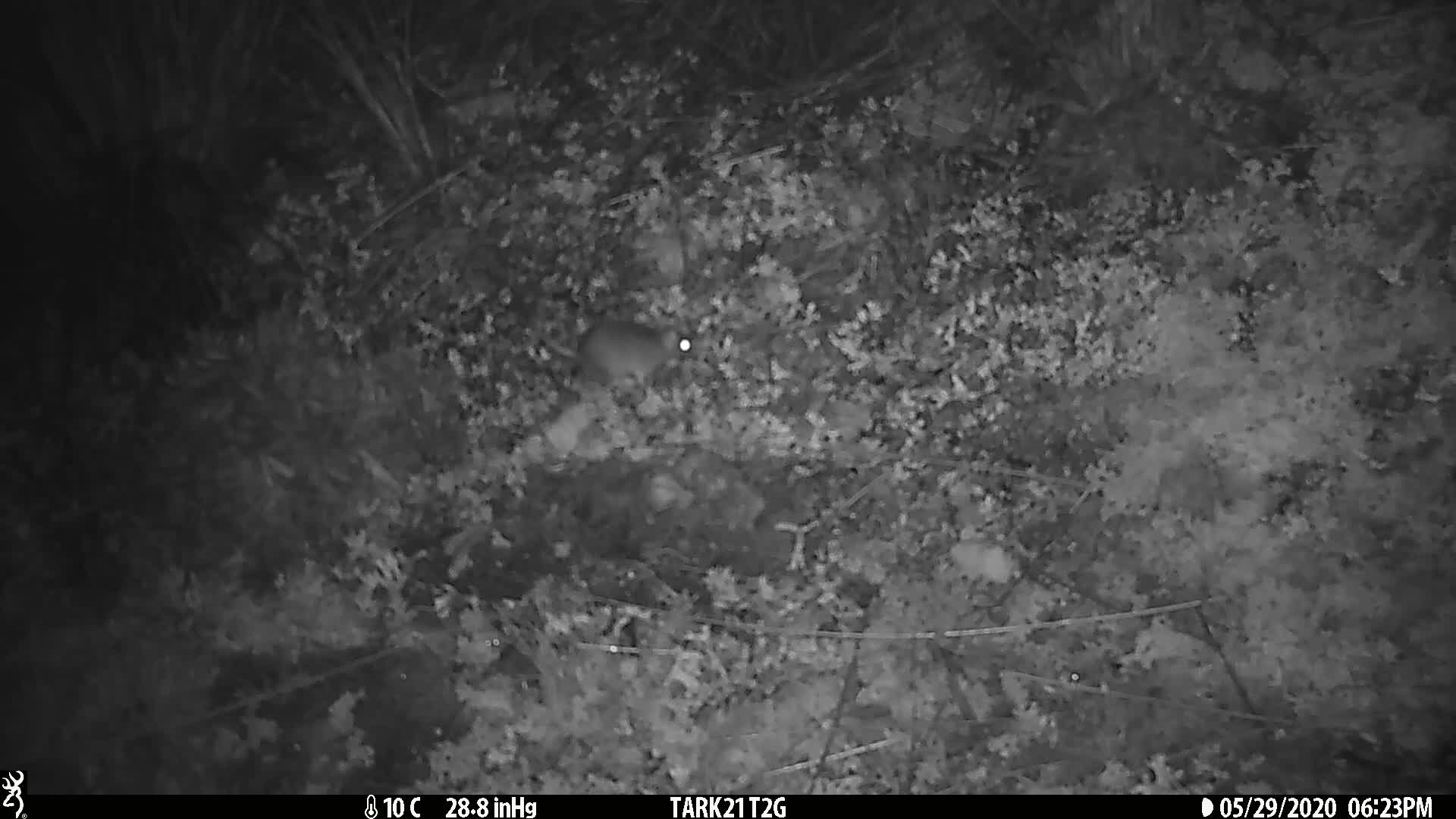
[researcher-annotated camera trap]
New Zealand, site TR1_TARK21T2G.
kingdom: Animalia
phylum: Chordata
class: Mammalia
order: Rodentia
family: Muridae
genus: Mus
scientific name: Mus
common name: mouse